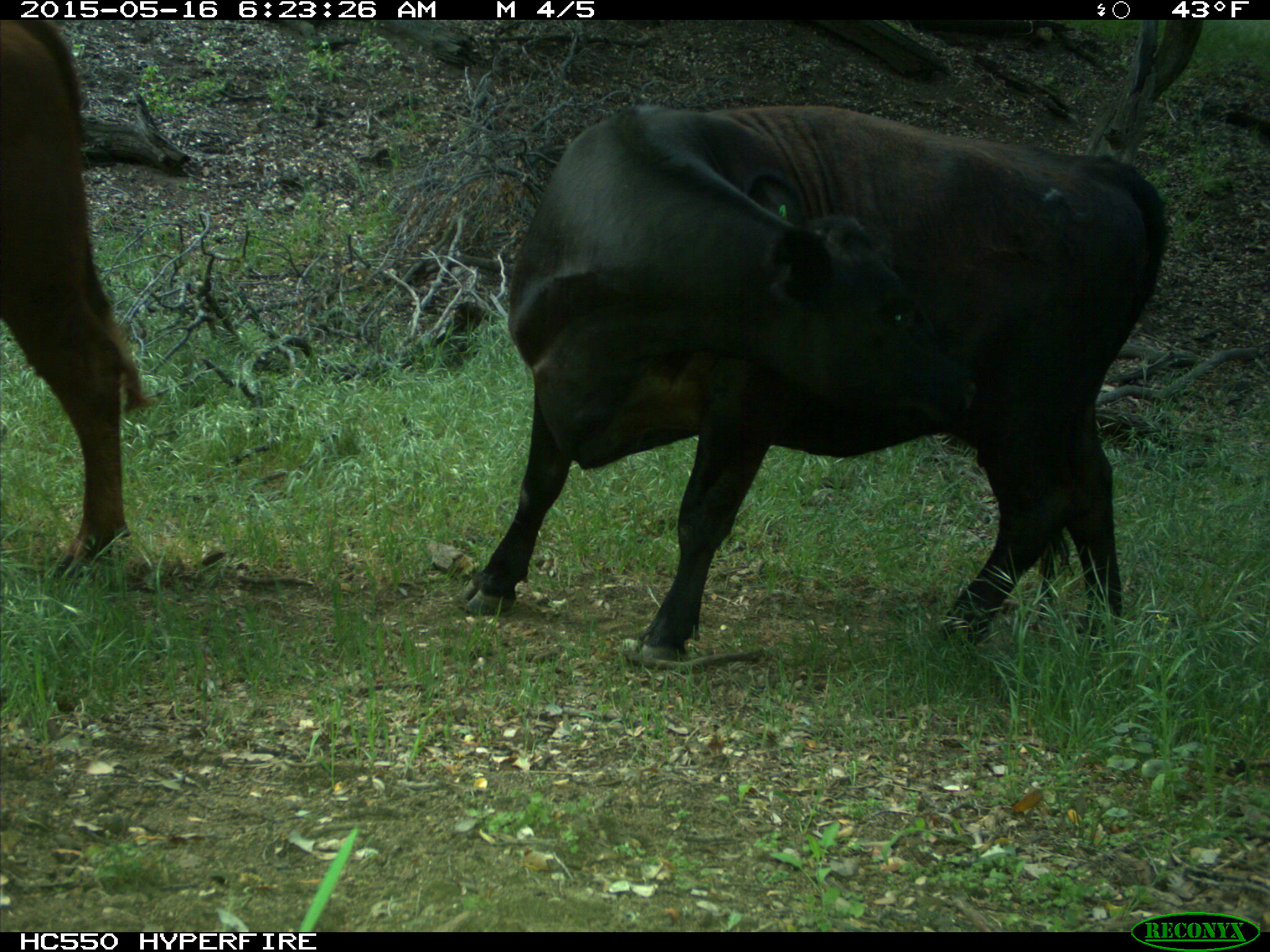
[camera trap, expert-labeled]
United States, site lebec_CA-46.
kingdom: Animalia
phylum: Chordata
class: Mammalia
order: Artiodactyla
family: Bovidae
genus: Bos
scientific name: Bos taurus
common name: domestic cow